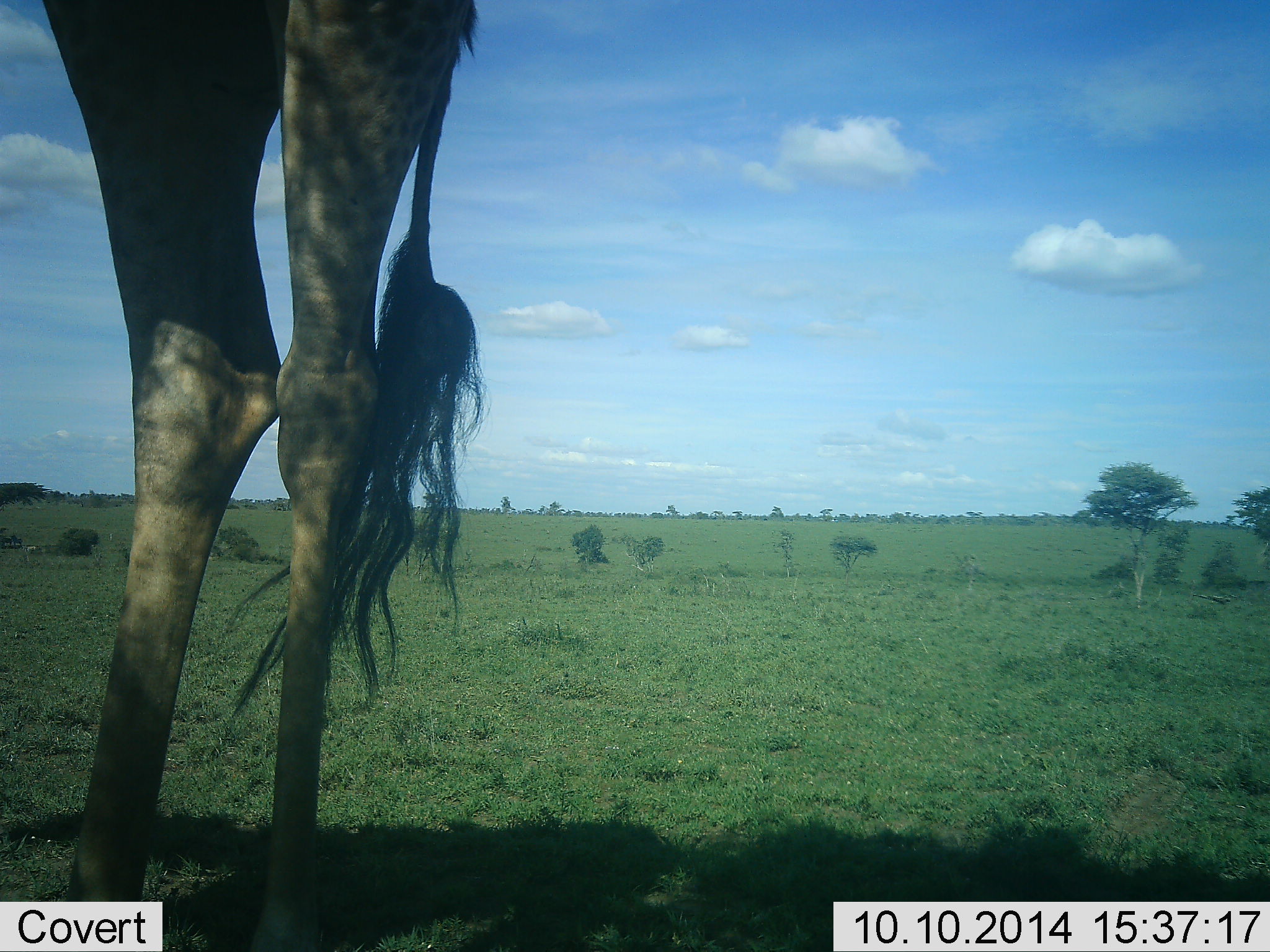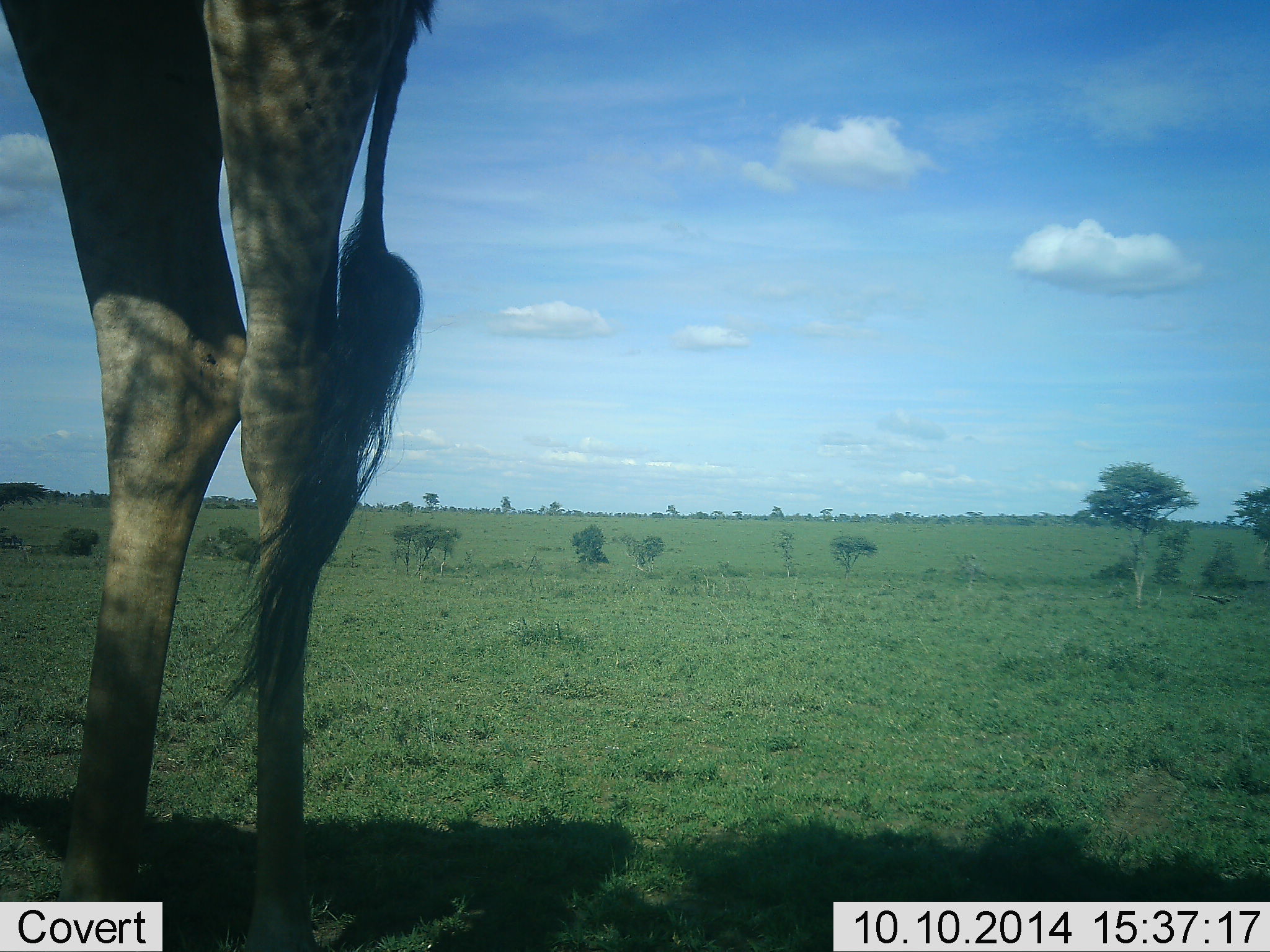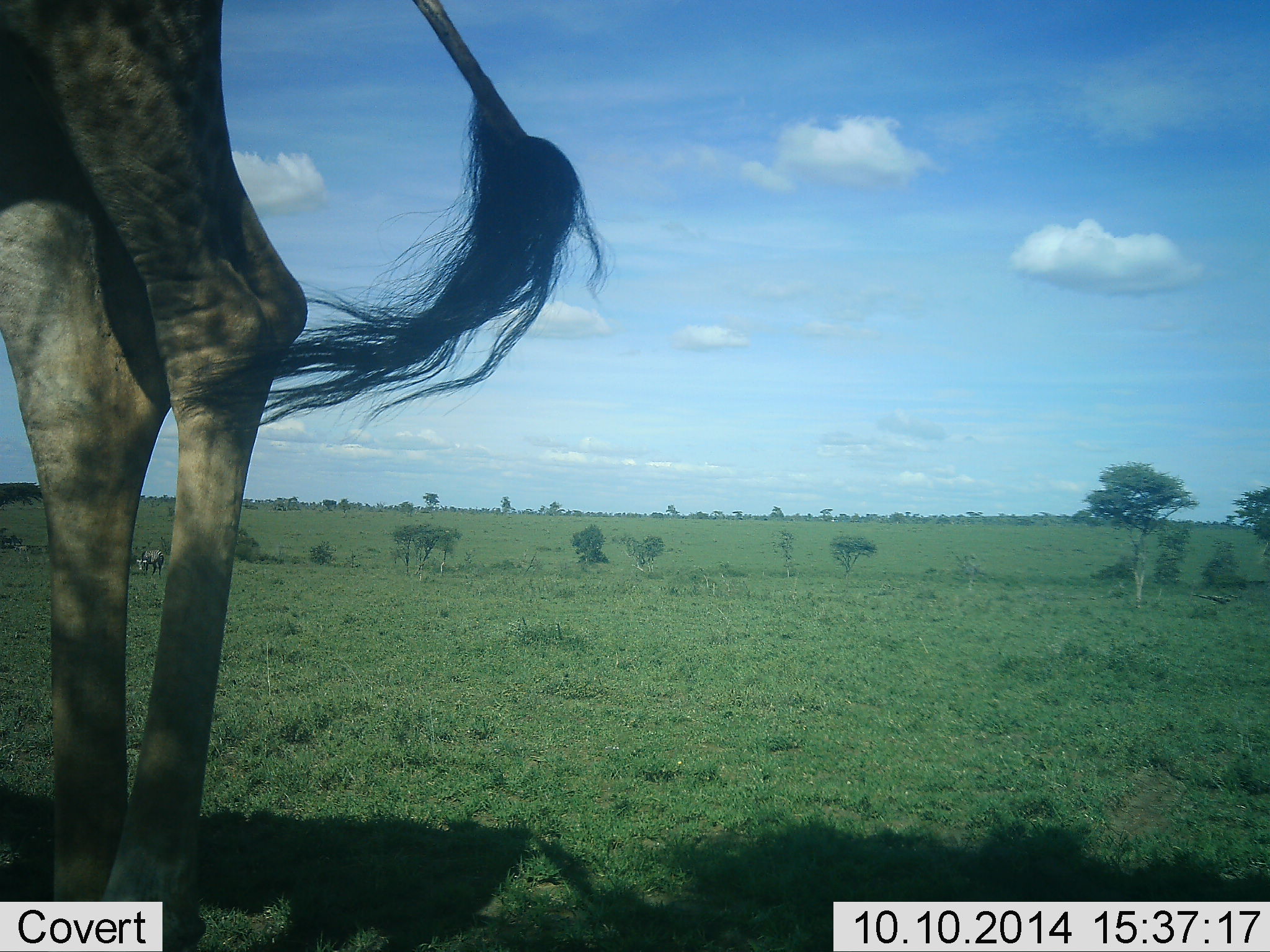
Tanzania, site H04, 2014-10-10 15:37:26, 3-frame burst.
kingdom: Animalia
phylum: Chordata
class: Mammalia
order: Artiodactyla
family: Giraffidae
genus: Giraffa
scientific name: Giraffa camelopardalis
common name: giraffe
Giraffe (Giraffa camelopardalis), count 1. Behavior (volunteer vote fractions): standing 92%, resting 0%, moving 8%, interacting 0%. Young present (vote fraction): 0%. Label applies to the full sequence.